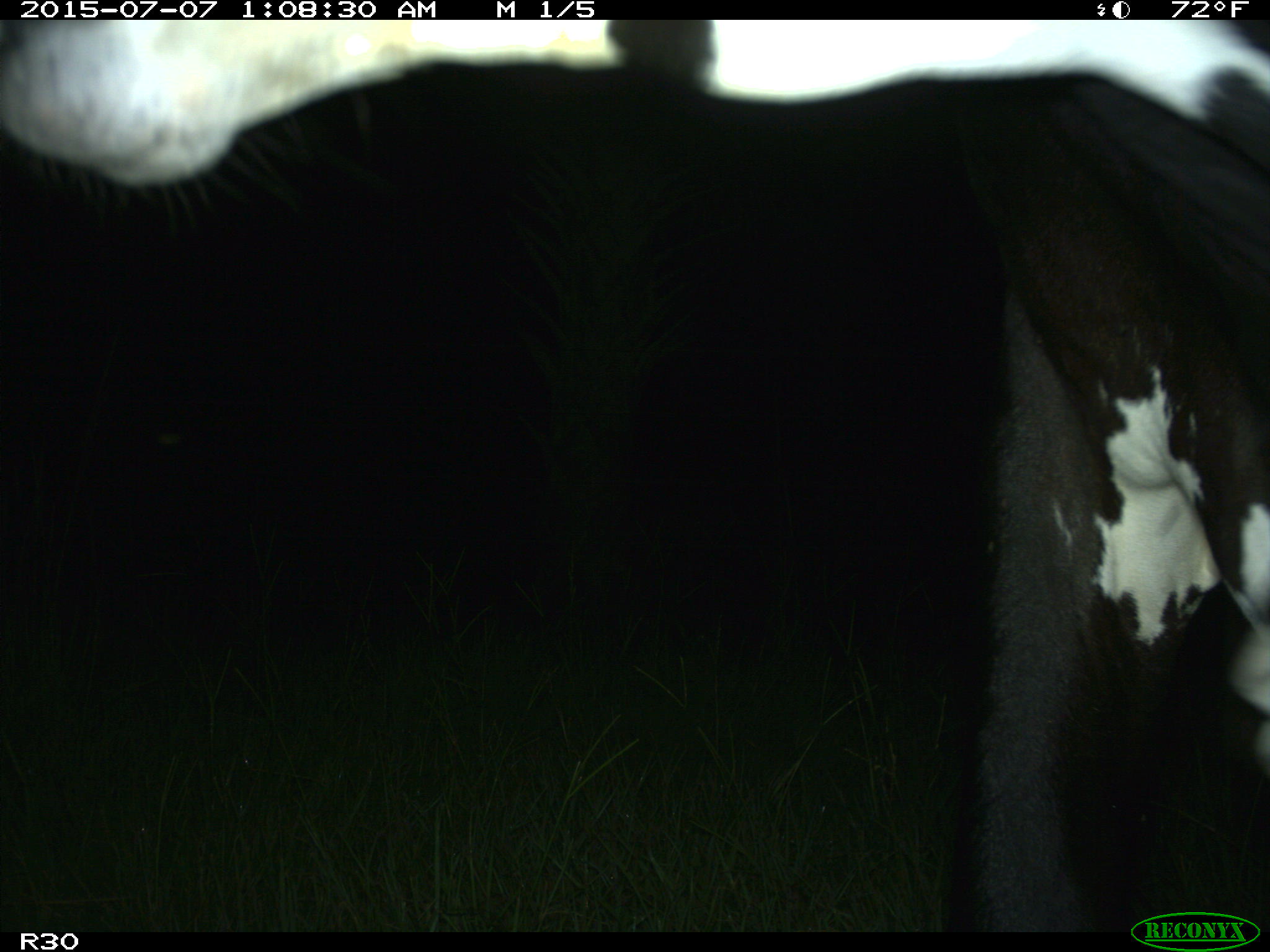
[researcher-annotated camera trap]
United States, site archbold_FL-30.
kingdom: Animalia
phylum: Chordata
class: Mammalia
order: Artiodactyla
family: Bovidae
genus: Bos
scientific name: Bos taurus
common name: domestic cow